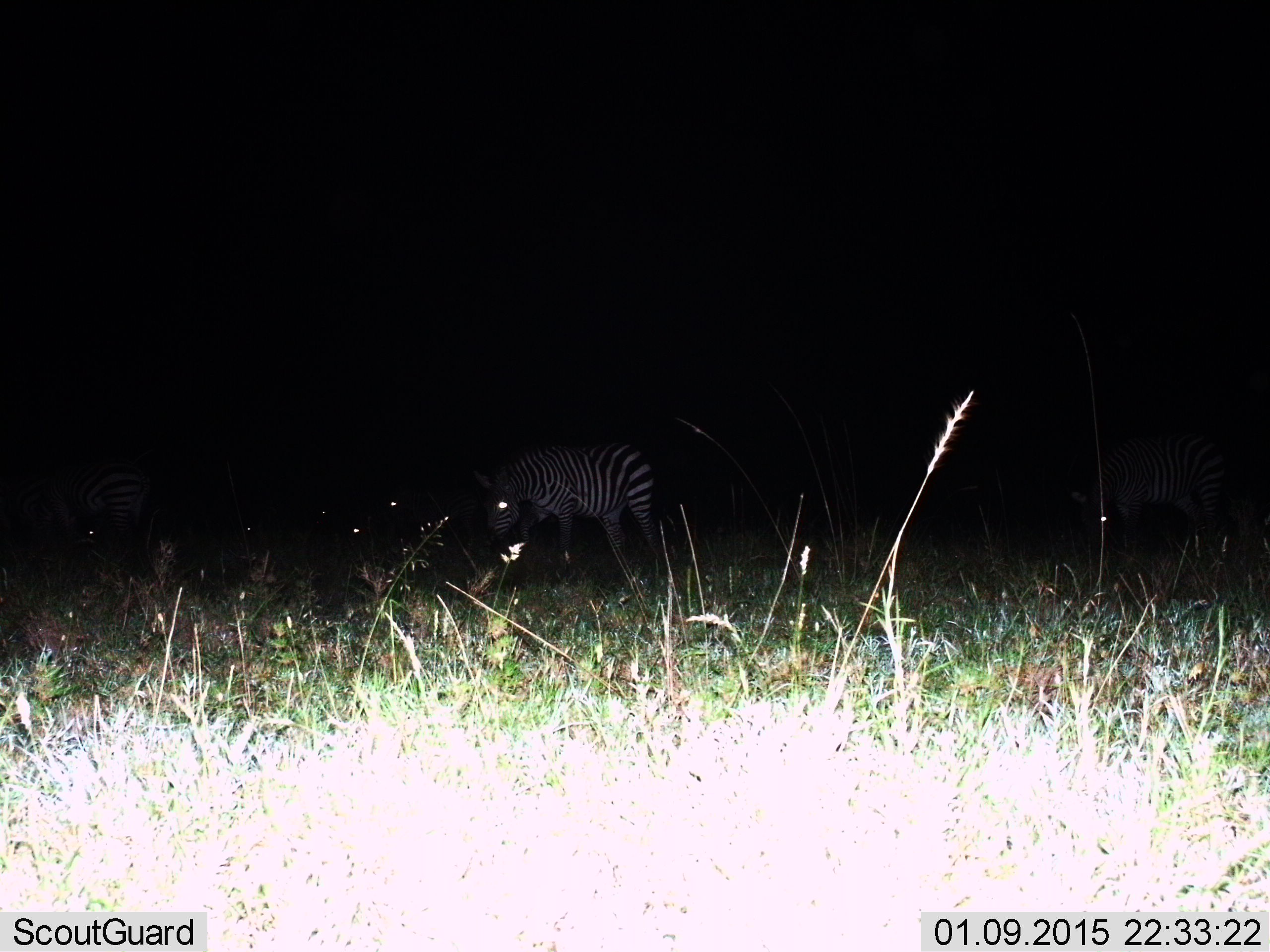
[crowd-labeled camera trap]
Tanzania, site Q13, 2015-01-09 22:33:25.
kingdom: Animalia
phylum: Chordata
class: Mammalia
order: Perissodactyla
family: Equidae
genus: Equus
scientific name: Equus quagga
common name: plains zebra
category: zebra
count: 3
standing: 20%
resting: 0%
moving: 30%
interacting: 0%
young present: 0%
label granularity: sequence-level